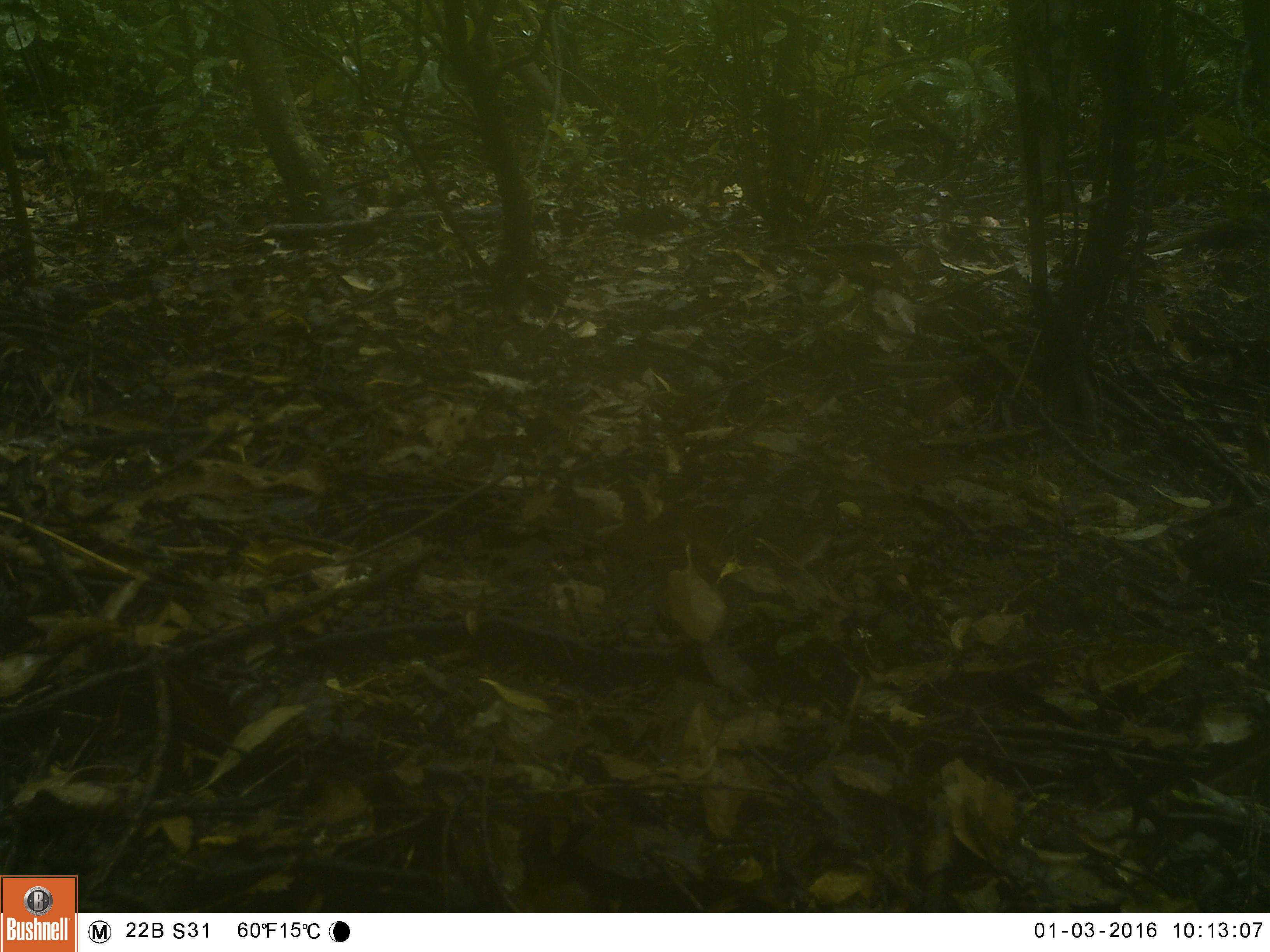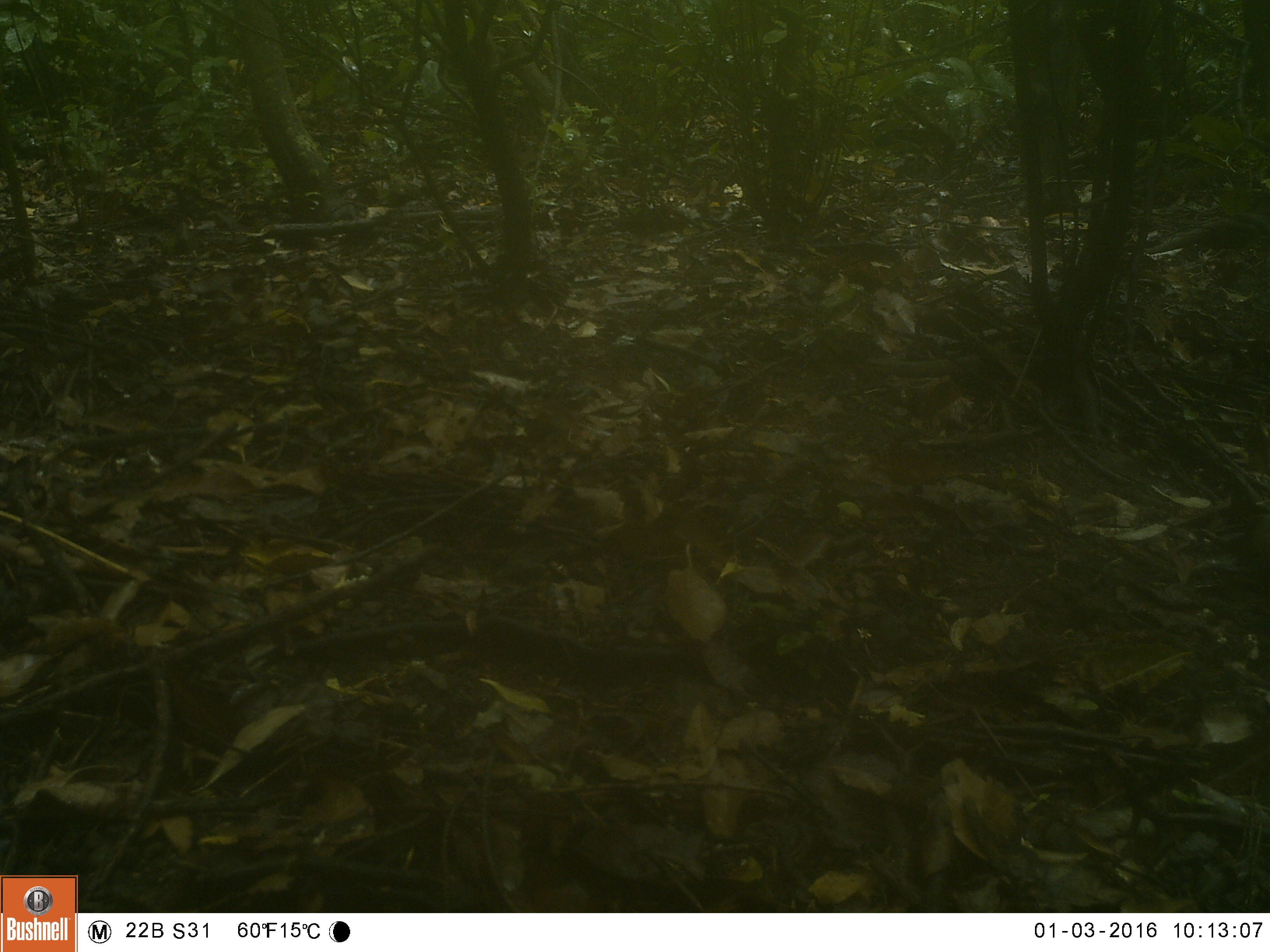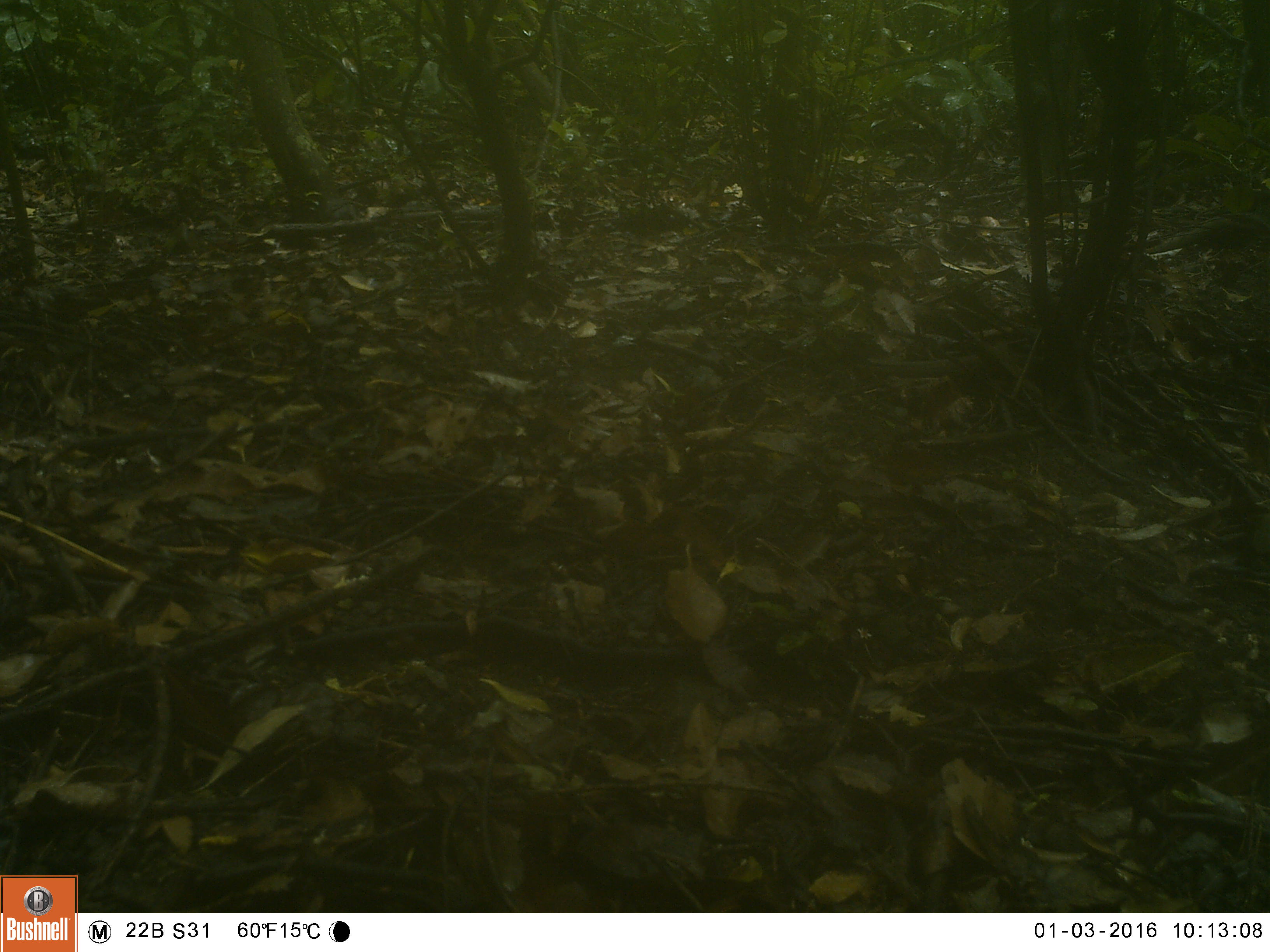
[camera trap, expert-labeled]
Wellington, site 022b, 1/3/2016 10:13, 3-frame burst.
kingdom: Animalia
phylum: Chordata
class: Aves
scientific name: Aves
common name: bird